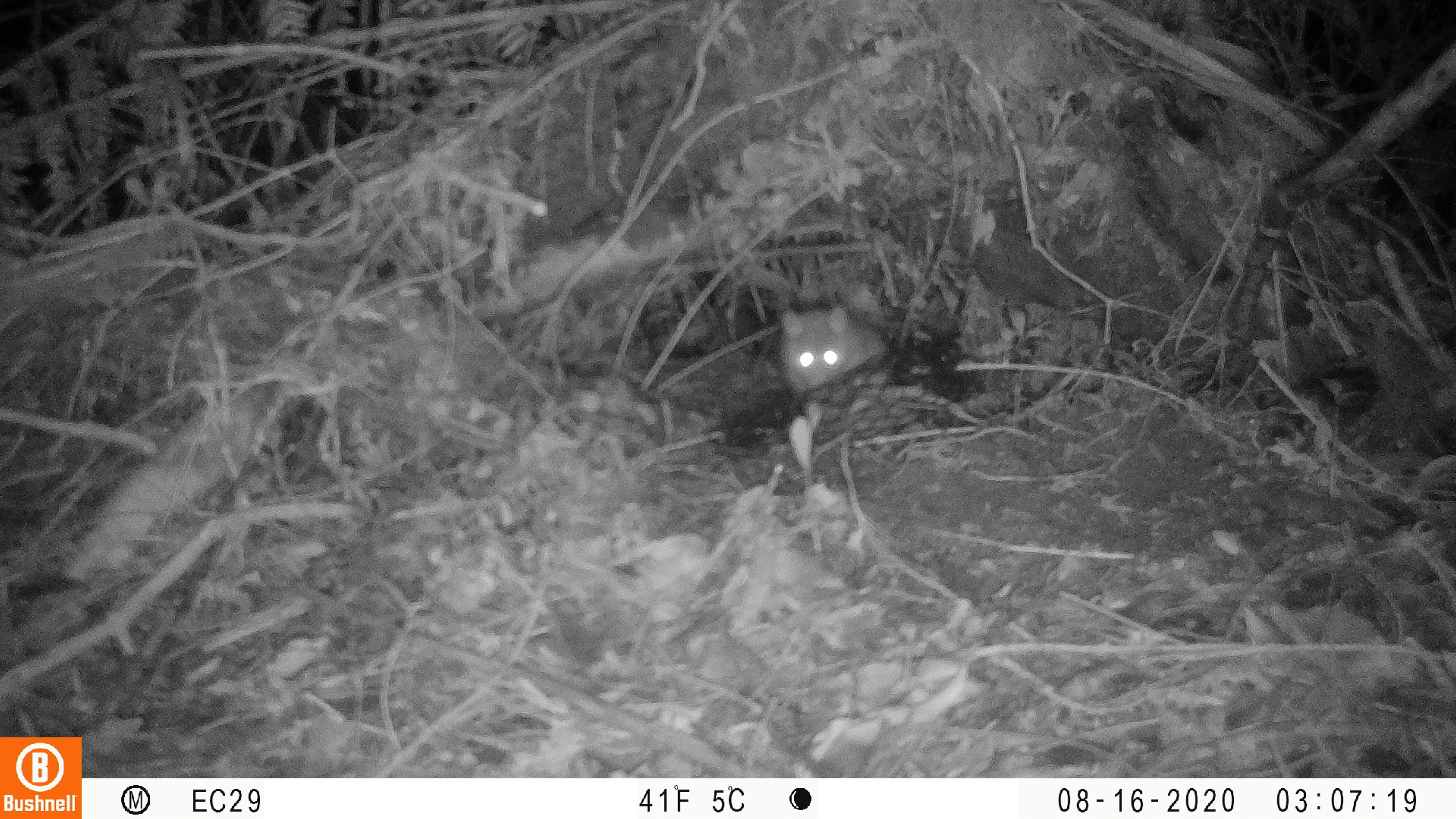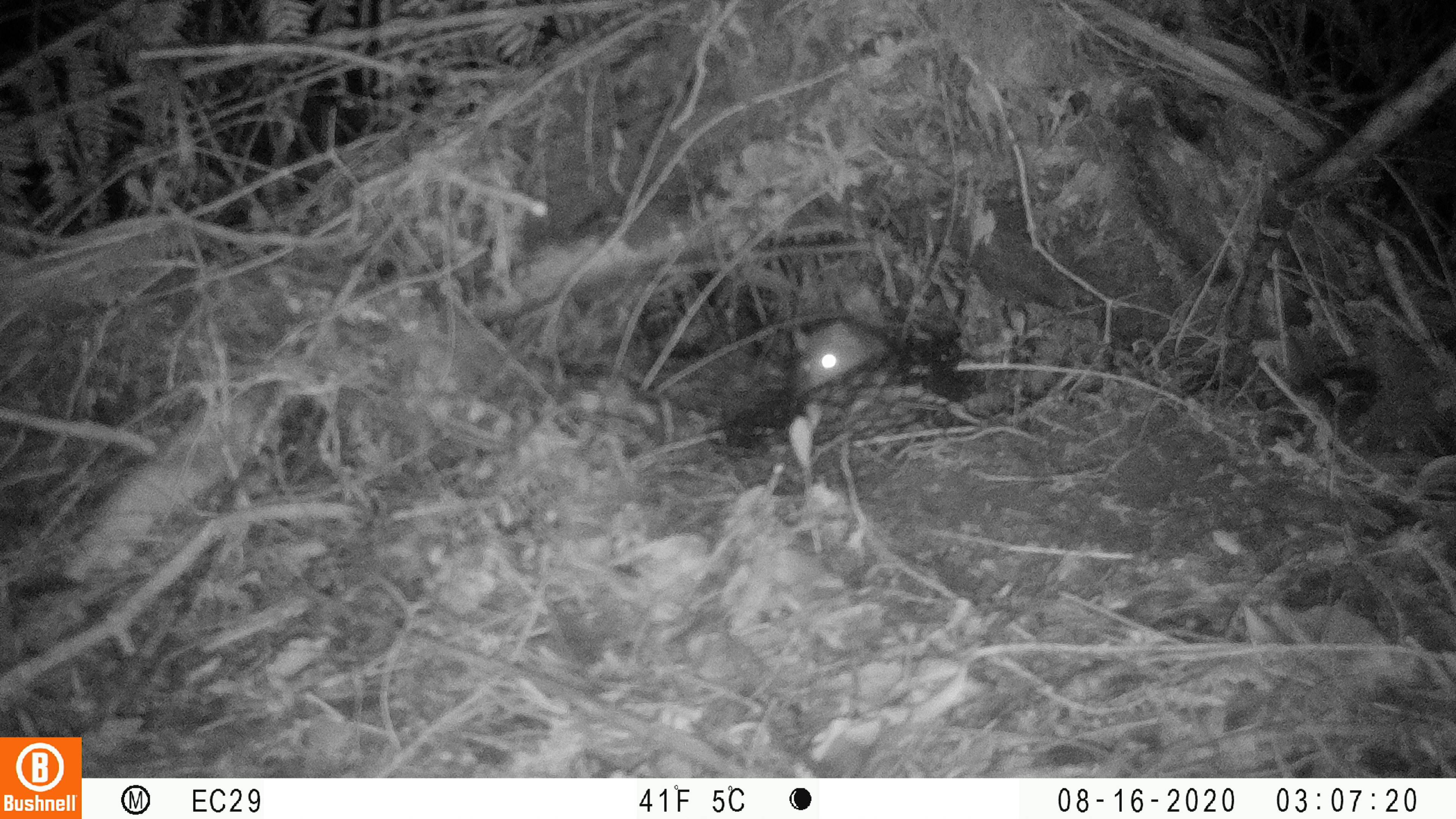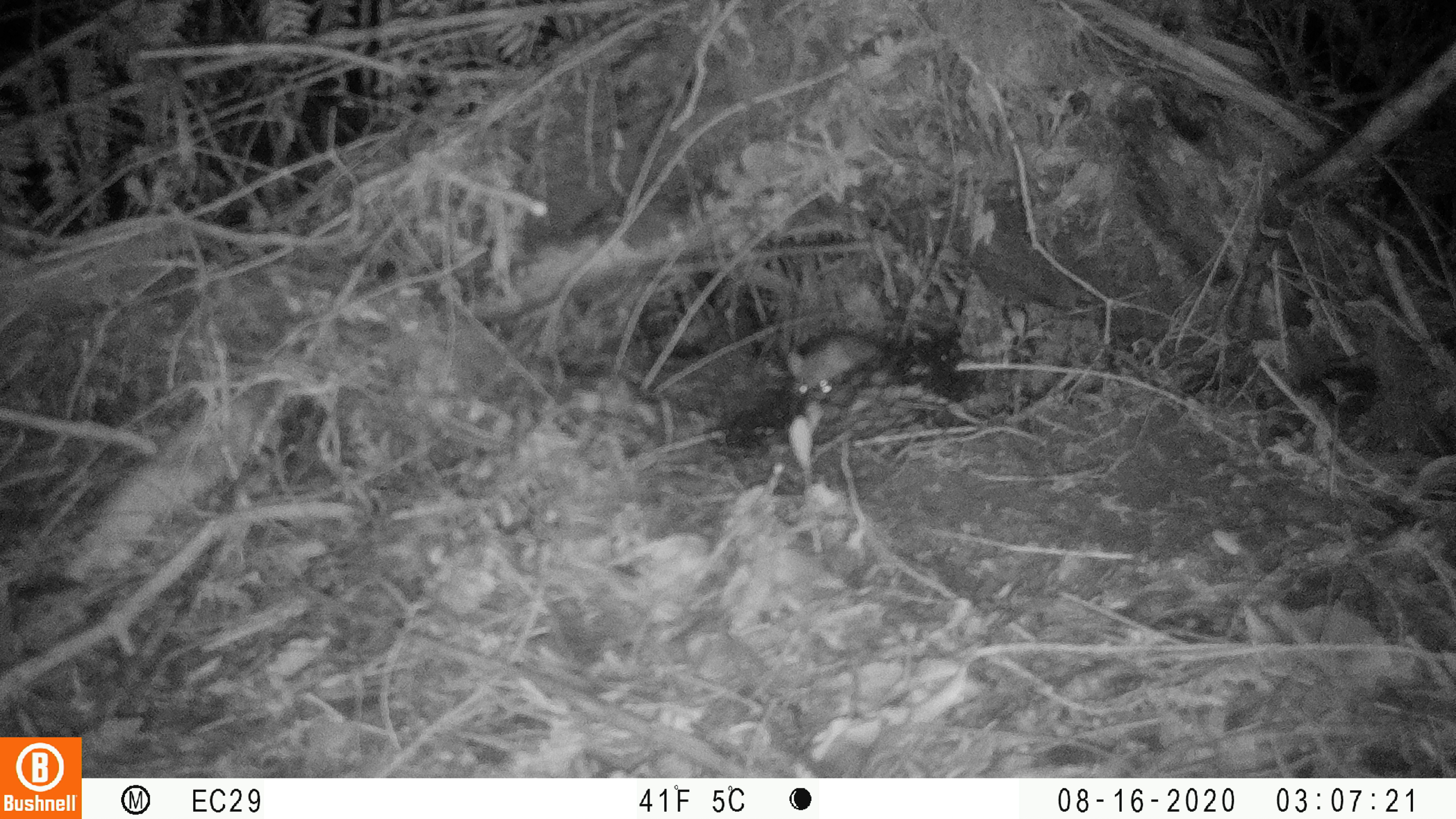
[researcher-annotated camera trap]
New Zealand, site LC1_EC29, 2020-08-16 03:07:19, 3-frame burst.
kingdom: Animalia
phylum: Chordata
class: Mammalia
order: Rodentia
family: Muridae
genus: Rattus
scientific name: Rattus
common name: rat